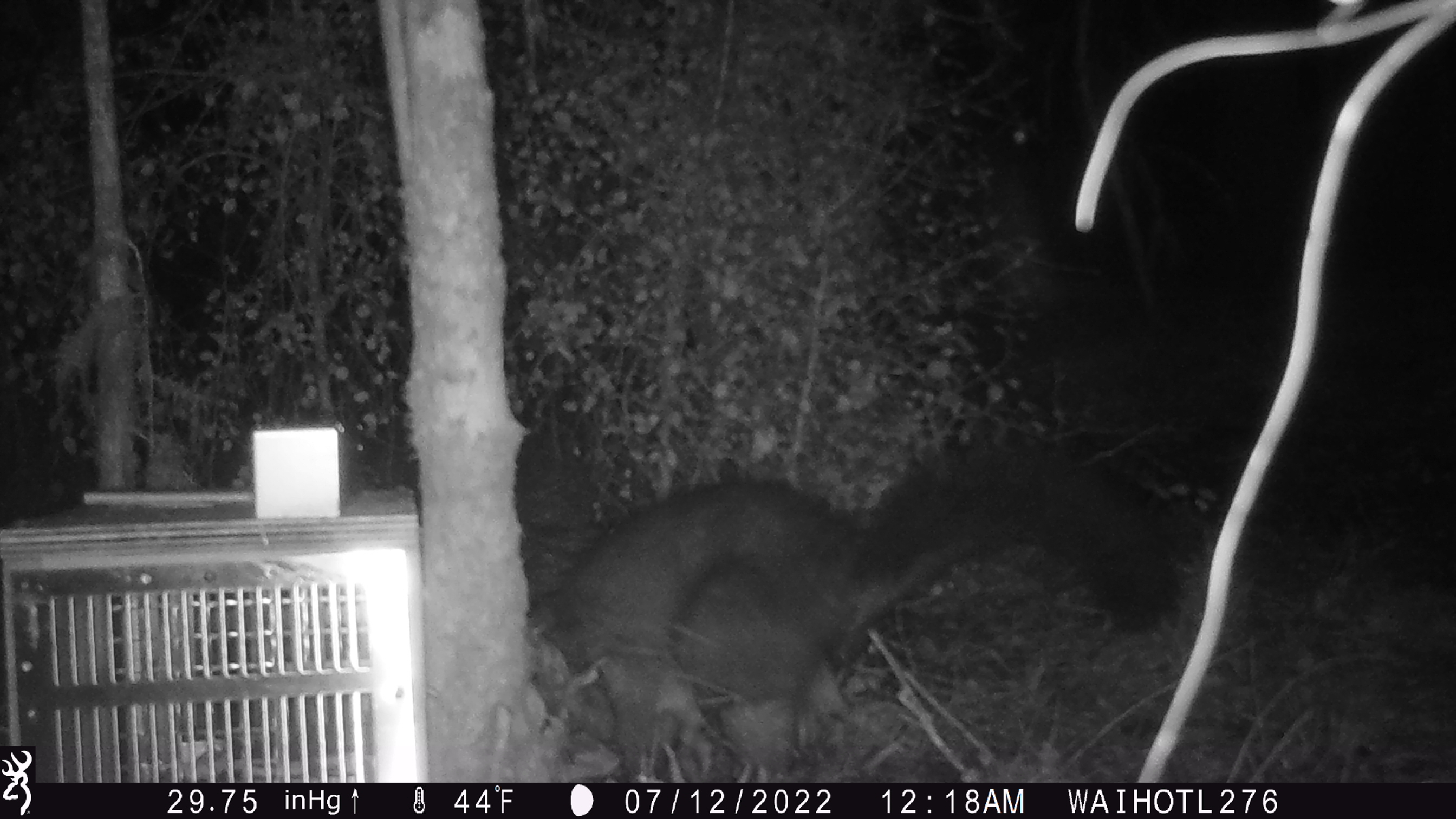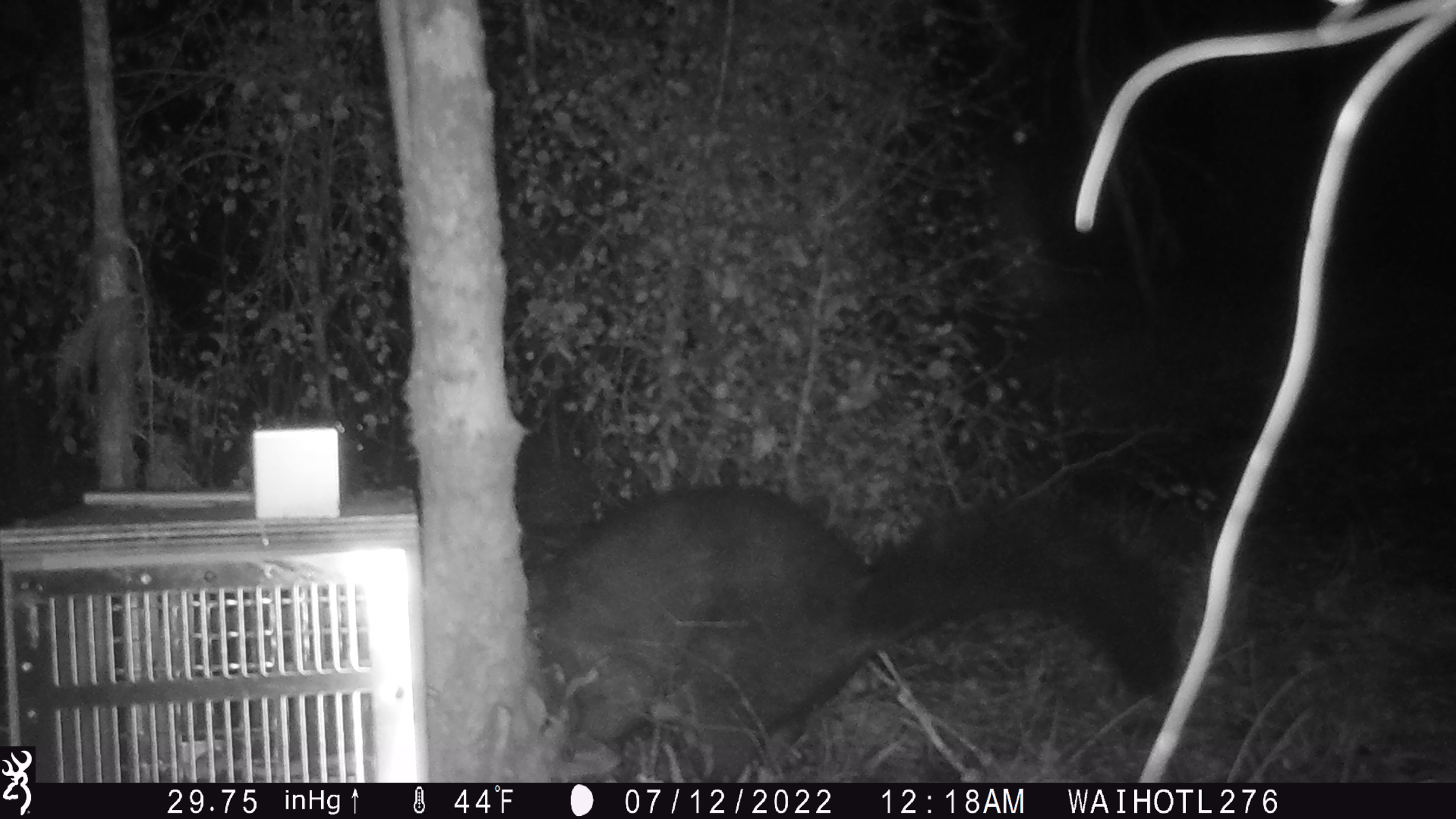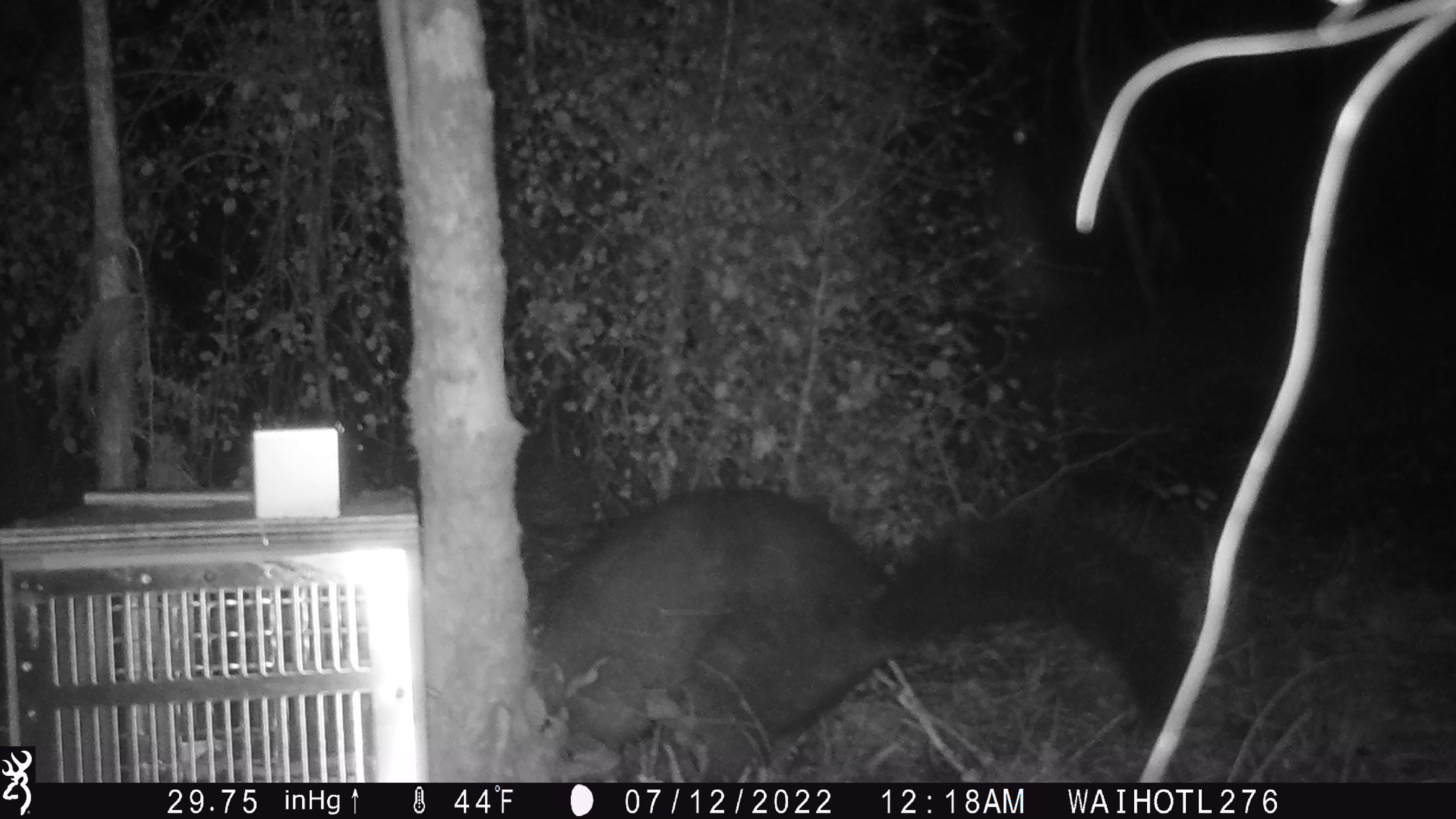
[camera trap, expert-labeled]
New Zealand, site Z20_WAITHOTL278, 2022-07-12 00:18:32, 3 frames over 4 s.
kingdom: Animalia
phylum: Chordata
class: Mammalia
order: Diprotodontia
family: Phalangeridae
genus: Trichosurus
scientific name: Trichosurus vulpecula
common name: common brushtail possum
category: possum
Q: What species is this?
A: Possum (common brushtail possum) (Trichosurus vulpecula).